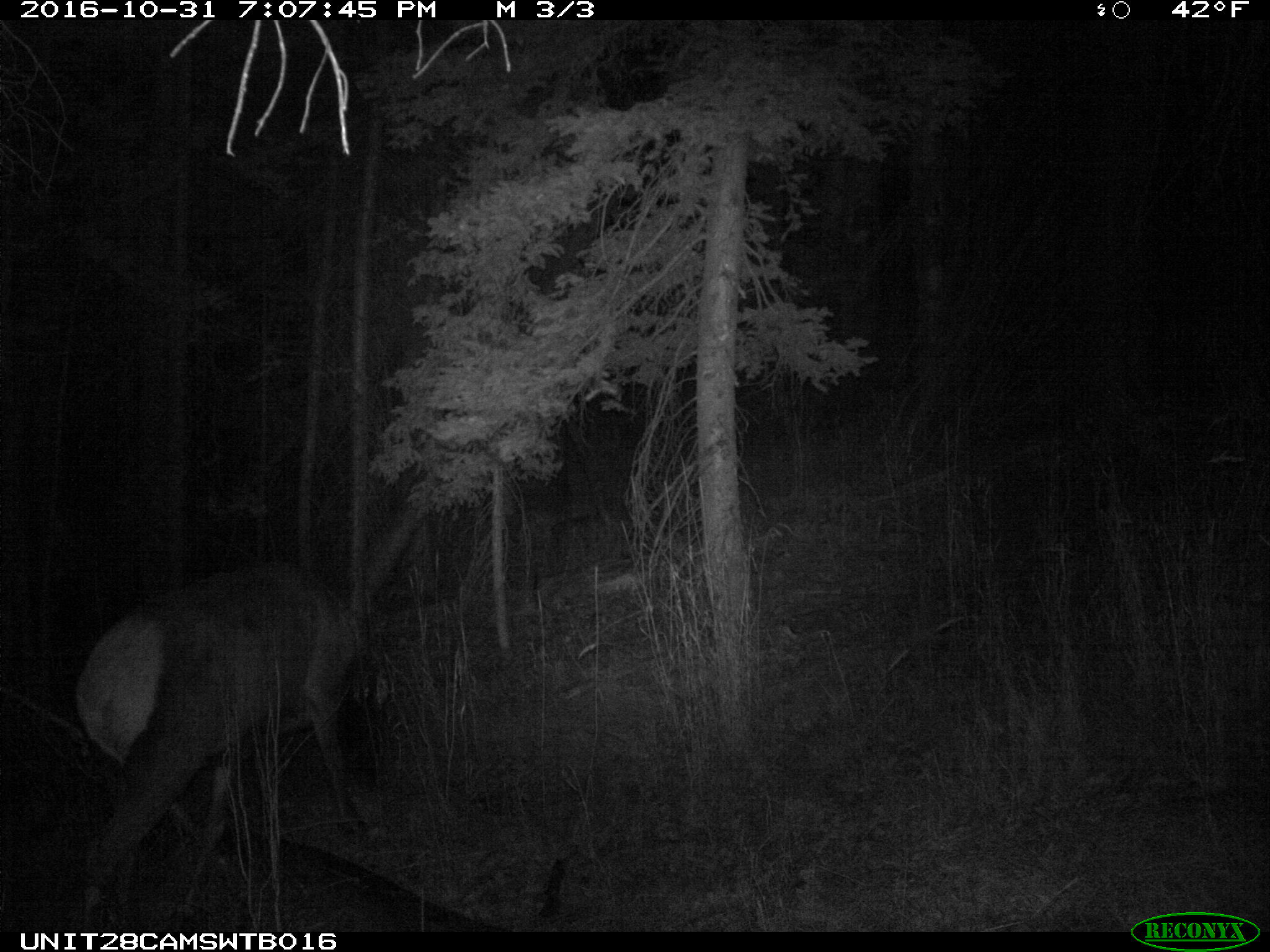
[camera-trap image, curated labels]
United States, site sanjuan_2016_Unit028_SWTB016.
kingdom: Animalia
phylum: Chordata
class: Mammalia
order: Artiodactyla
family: Cervidae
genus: Cervus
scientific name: Cervus elaphus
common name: red deer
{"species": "Cervus elaphus (red deer)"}